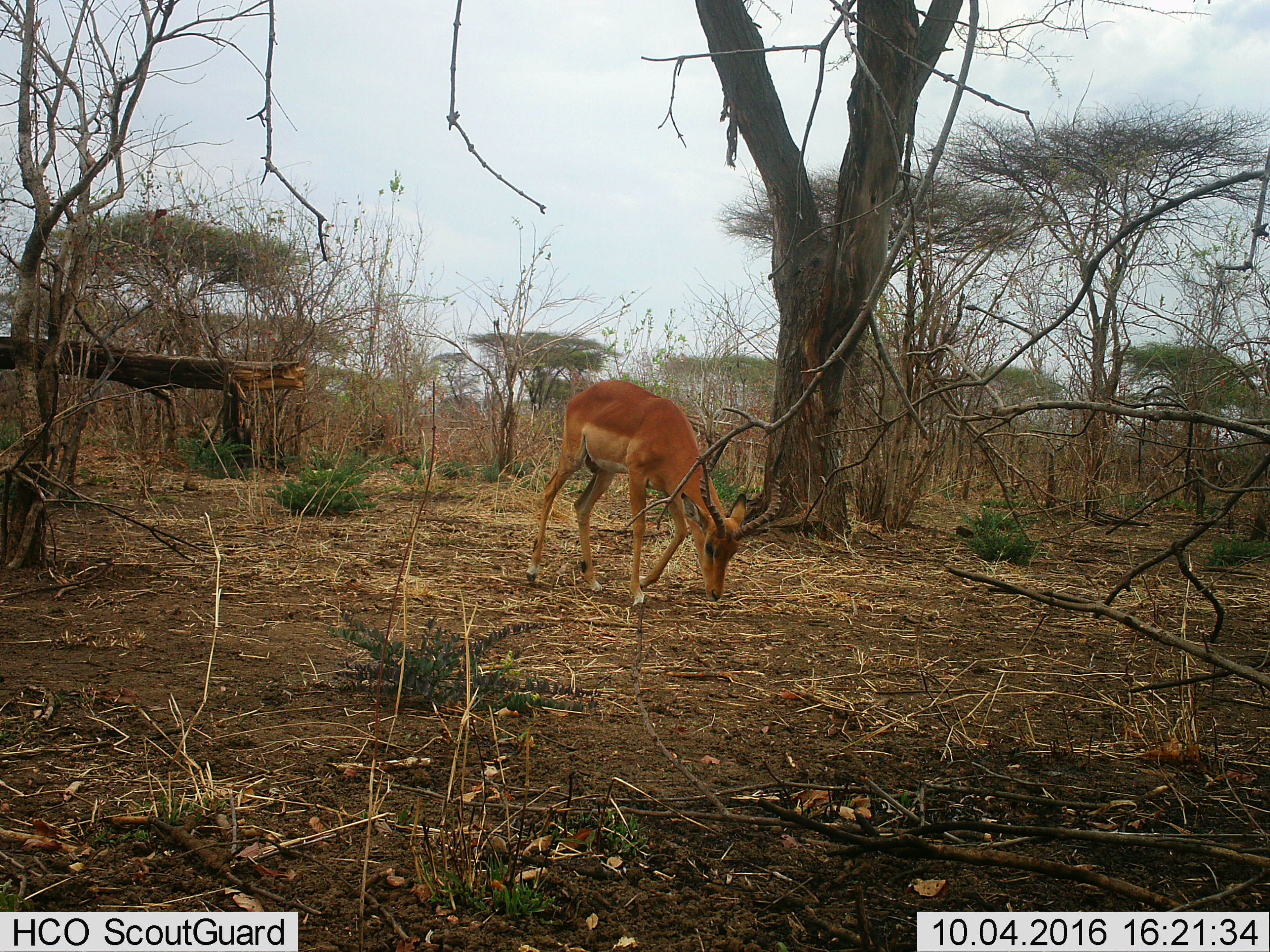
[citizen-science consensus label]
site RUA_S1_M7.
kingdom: Animalia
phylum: Chordata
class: Mammalia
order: Artiodactyla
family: Bovidae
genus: Aepyceros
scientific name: Aepyceros melampus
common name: impala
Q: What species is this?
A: Impala (Aepyceros melampus).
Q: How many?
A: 1.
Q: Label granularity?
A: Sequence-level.